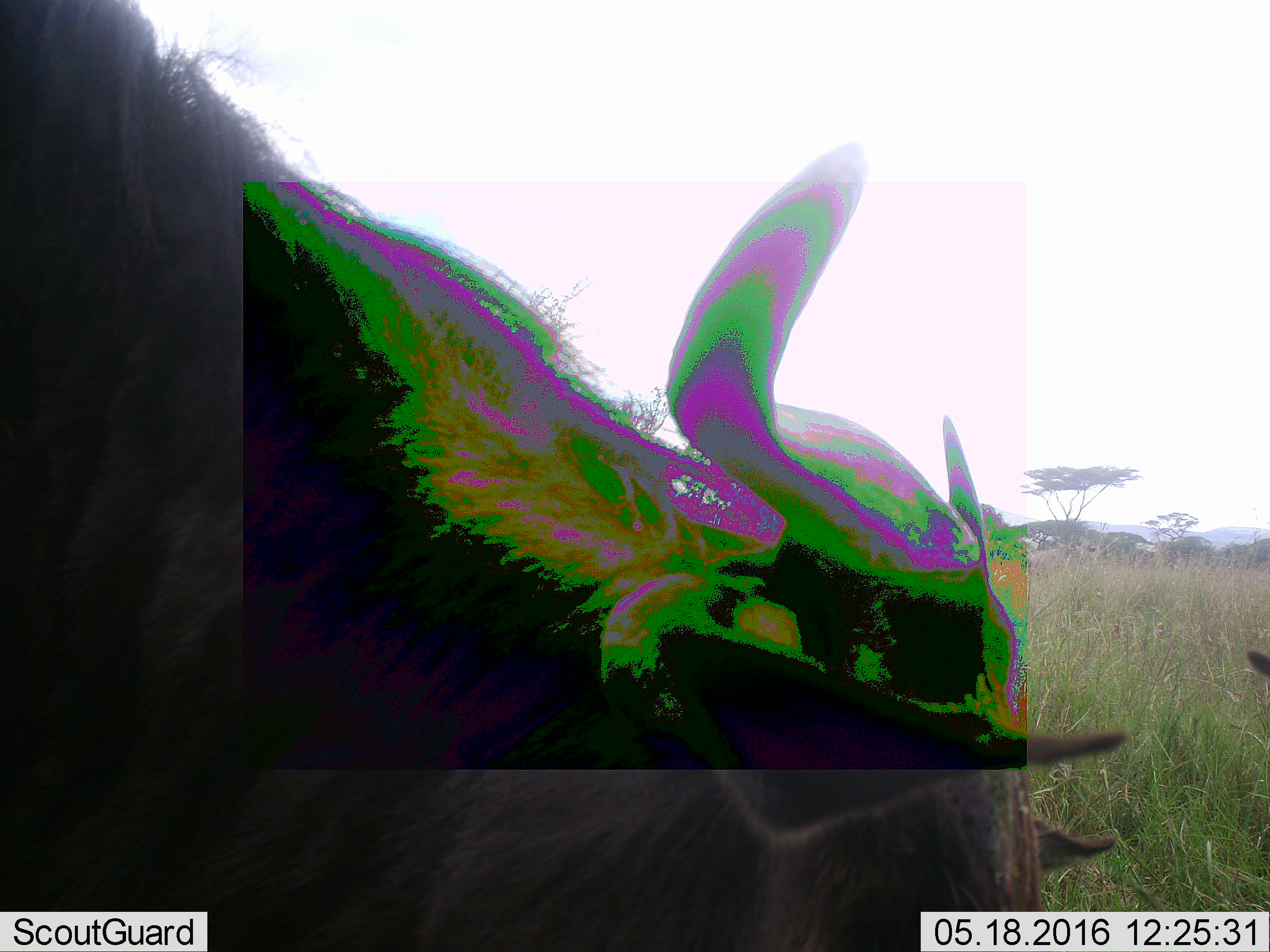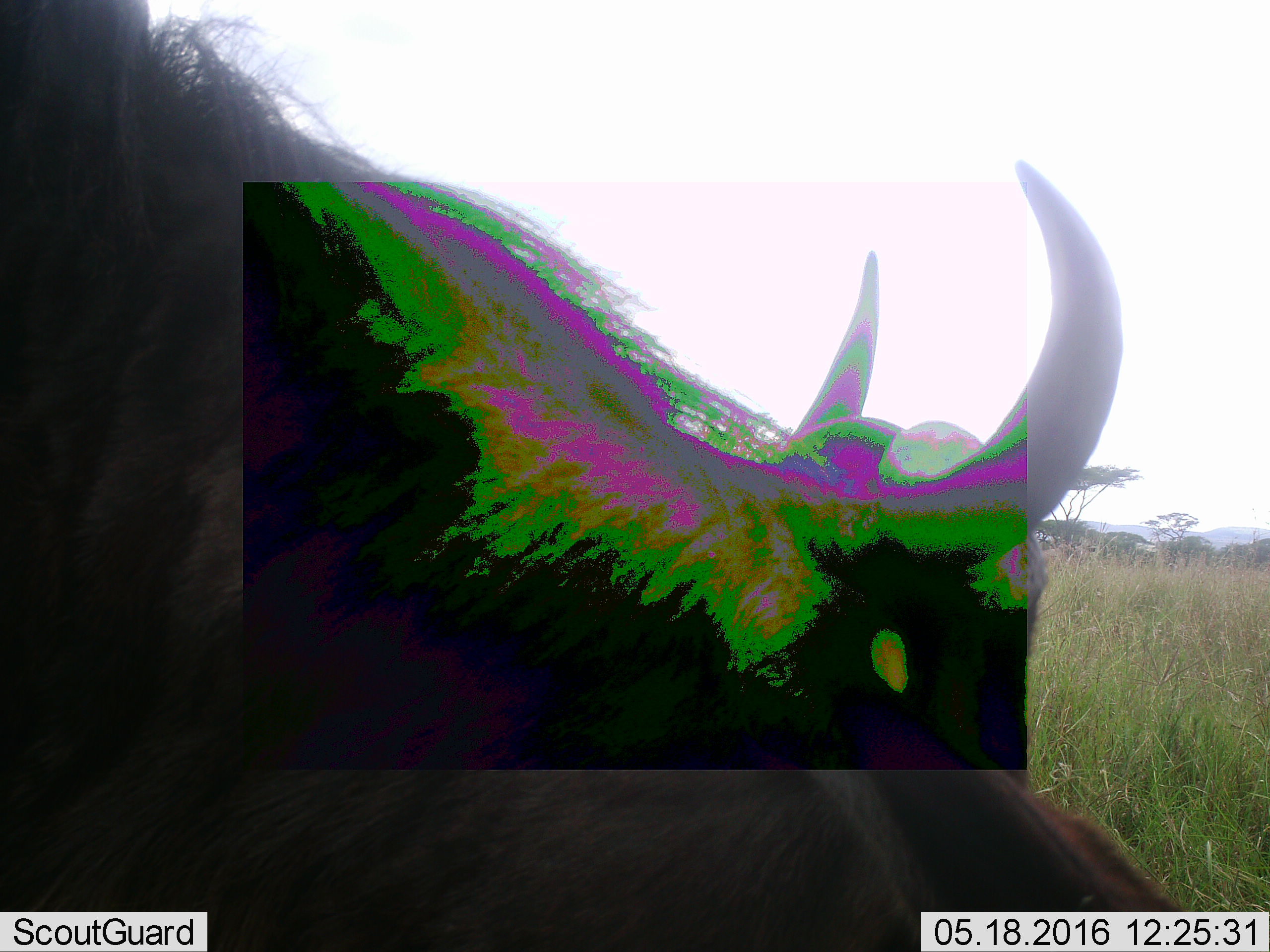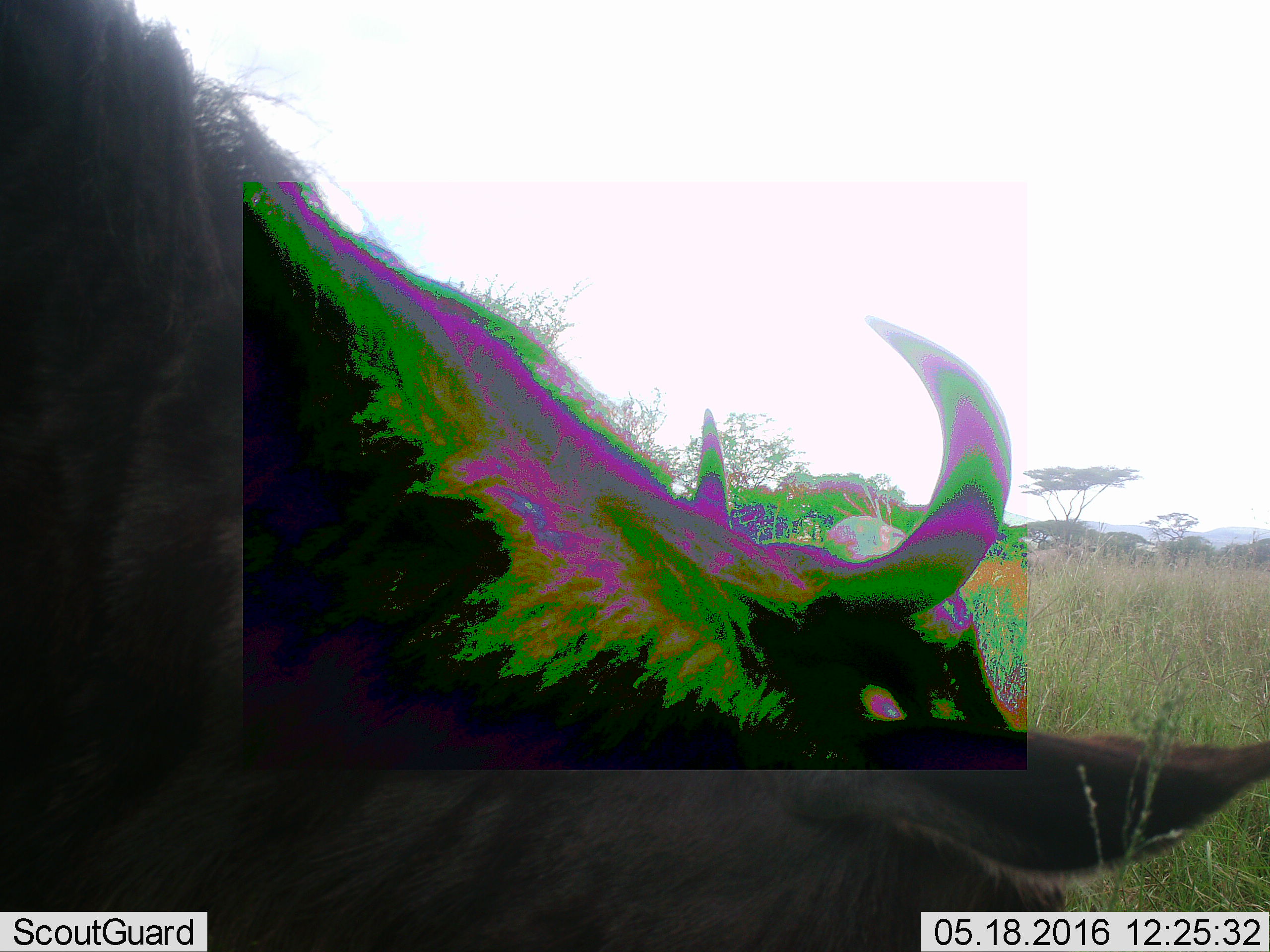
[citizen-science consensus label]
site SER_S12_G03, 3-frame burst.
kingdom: Animalia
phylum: Chordata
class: Mammalia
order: Artiodactyla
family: Bovidae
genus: Connochaetes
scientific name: Connochaetes taurinus taurinus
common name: blue wildebeest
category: wildebeestblue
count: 2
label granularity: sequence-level